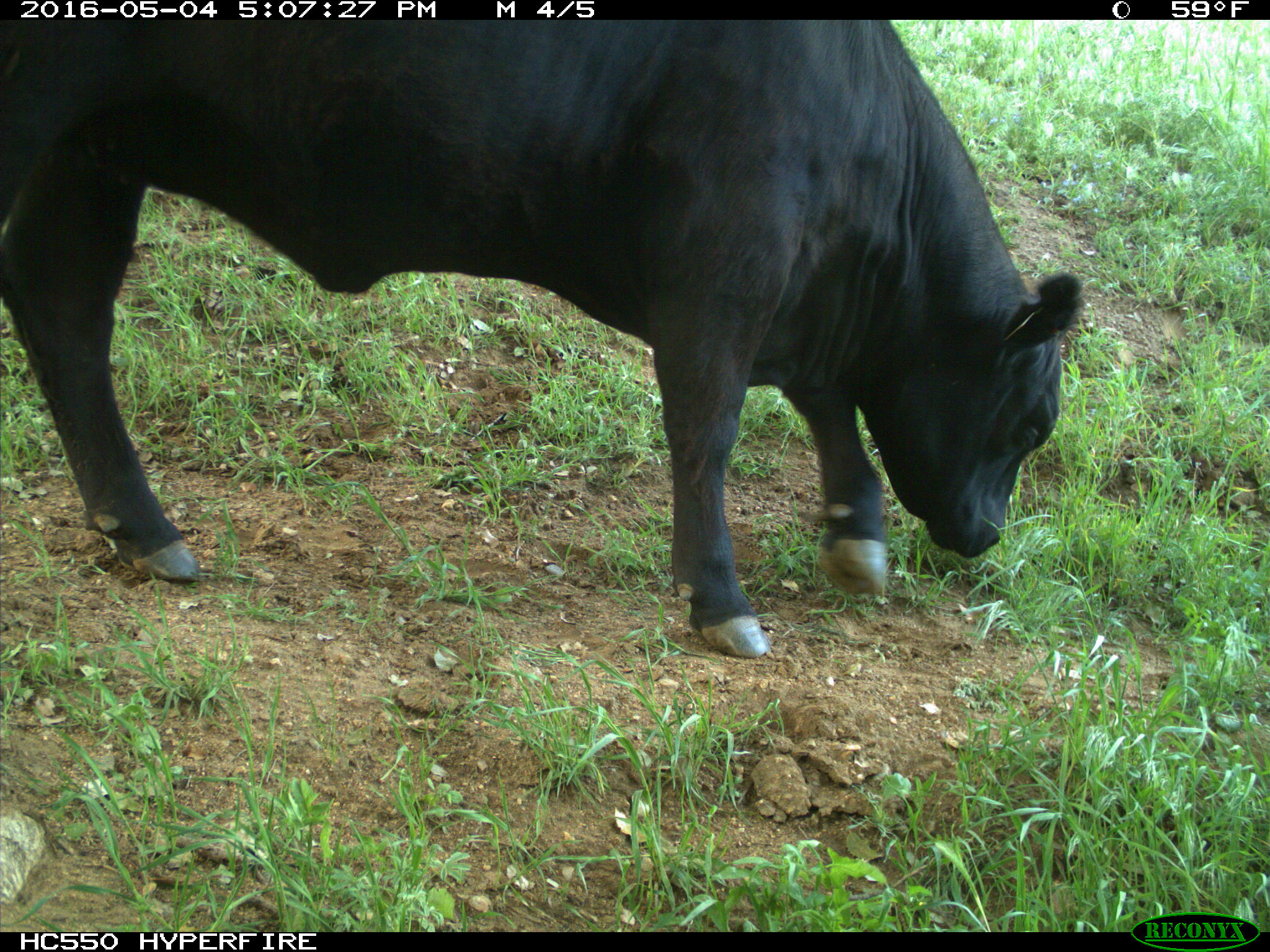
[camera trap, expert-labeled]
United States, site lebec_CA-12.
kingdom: Animalia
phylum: Chordata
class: Mammalia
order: Artiodactyla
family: Bovidae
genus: Bos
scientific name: Bos taurus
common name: domestic cow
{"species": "Bos taurus (domestic cow)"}